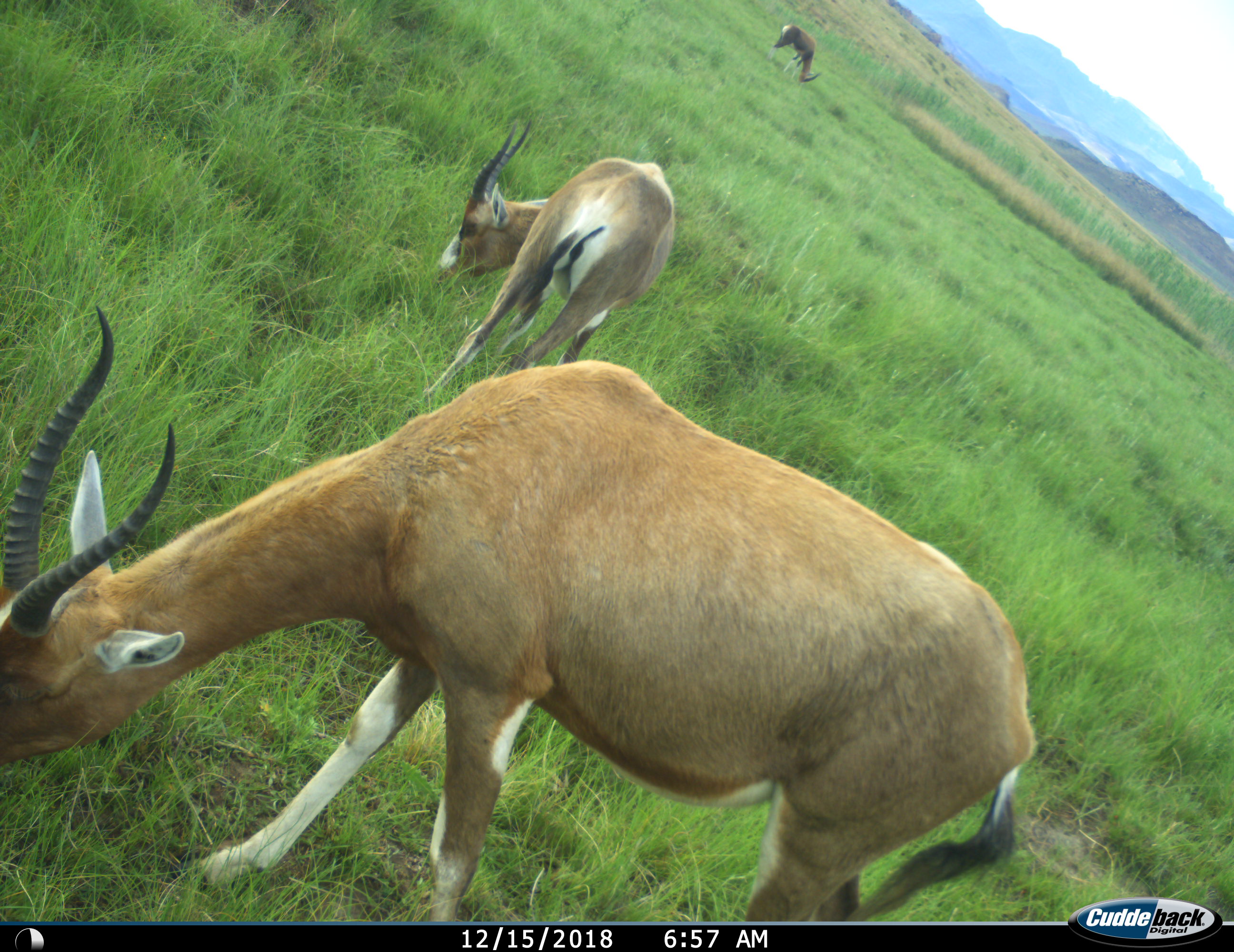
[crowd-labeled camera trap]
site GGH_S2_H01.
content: unidentified animal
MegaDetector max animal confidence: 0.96